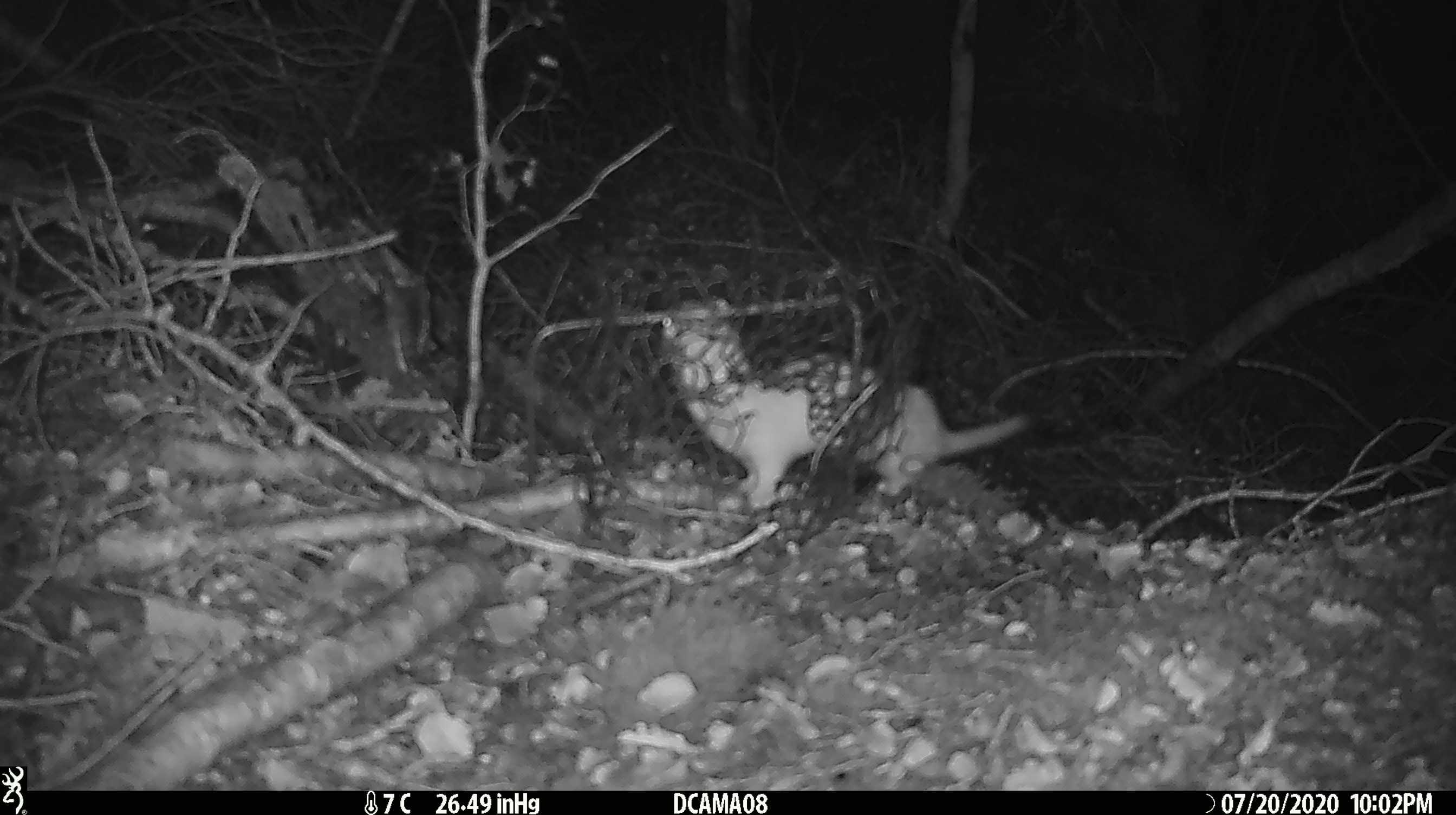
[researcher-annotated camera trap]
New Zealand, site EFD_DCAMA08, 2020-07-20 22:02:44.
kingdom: Animalia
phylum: Chordata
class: Mammalia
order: Carnivora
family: Mustelidae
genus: Mustela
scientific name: Mustela nivalis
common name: least weasel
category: weasel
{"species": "weasel (least weasel) (Mustela nivalis)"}